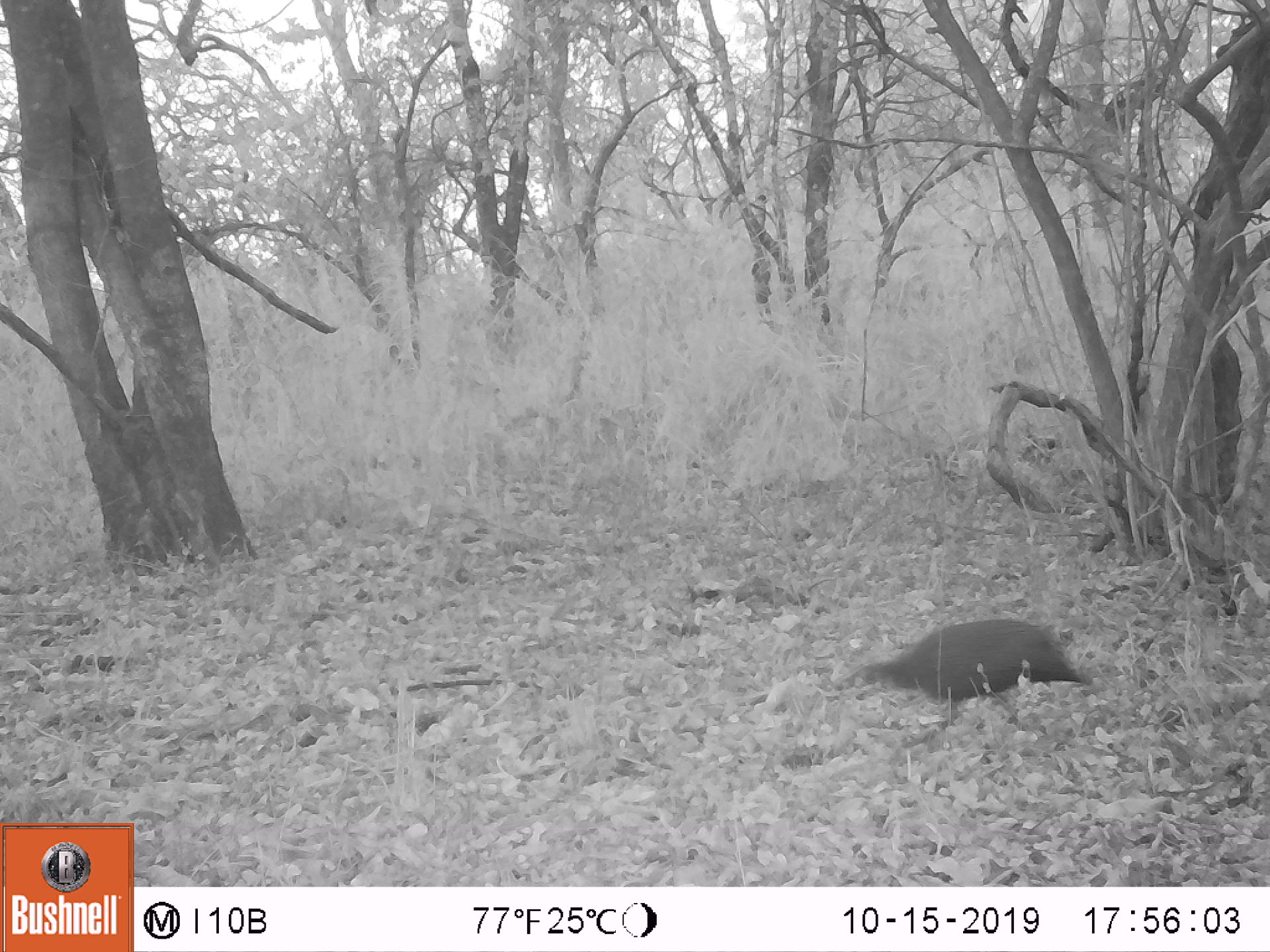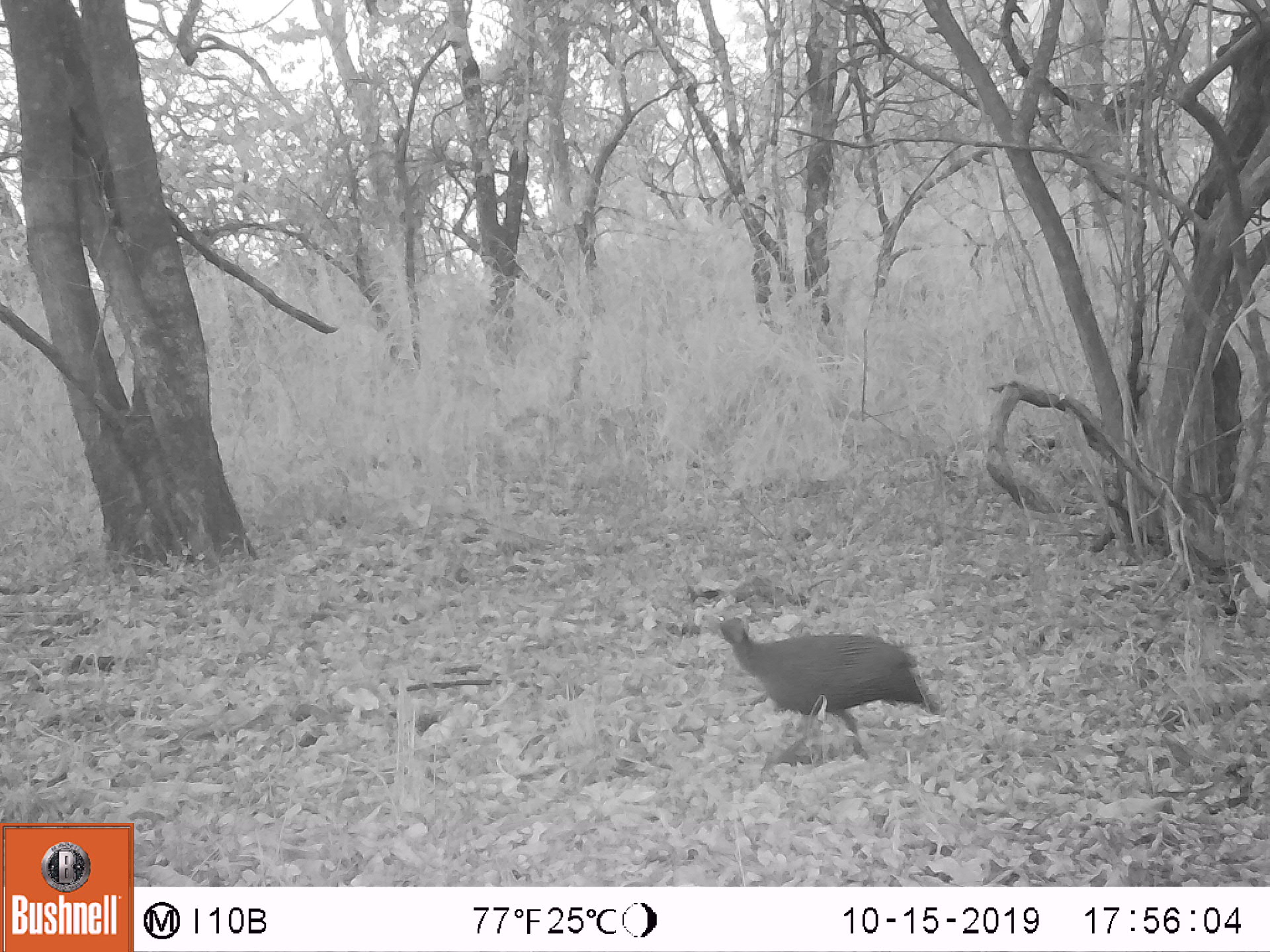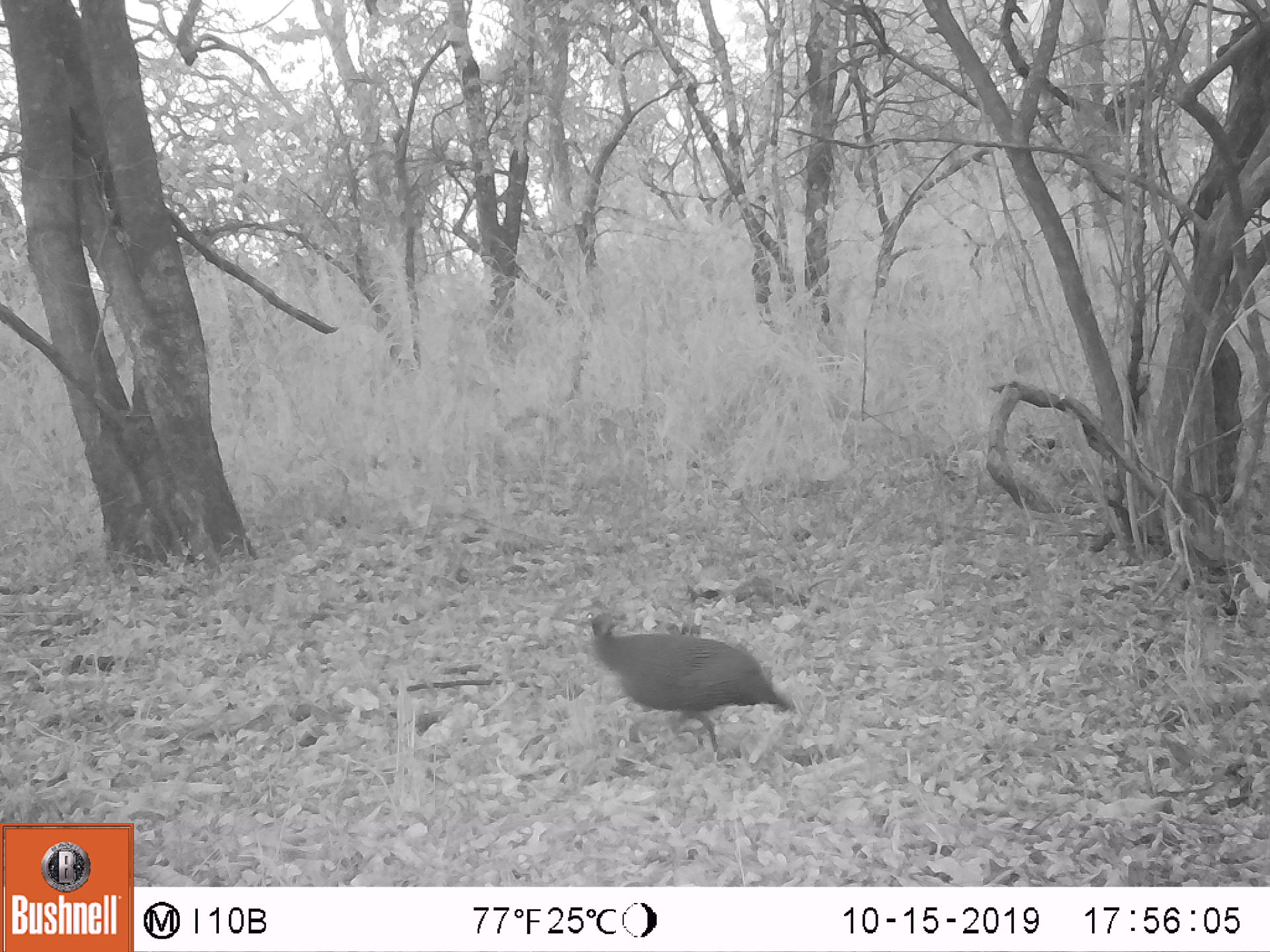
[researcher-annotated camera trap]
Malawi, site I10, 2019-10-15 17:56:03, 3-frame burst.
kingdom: Animalia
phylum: Chordata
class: Aves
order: Galliformes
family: Numididae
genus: Numida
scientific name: Numida meleagris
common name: helmeted guineafowl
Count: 1.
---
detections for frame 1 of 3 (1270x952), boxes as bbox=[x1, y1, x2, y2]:
helmeted guineafowl: bbox=[848, 613, 1086, 746]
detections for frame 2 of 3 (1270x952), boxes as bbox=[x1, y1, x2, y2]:
helmeted guineafowl: bbox=[717, 614, 934, 763]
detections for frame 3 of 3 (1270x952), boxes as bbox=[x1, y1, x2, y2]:
helmeted guineafowl: bbox=[588, 610, 793, 760]